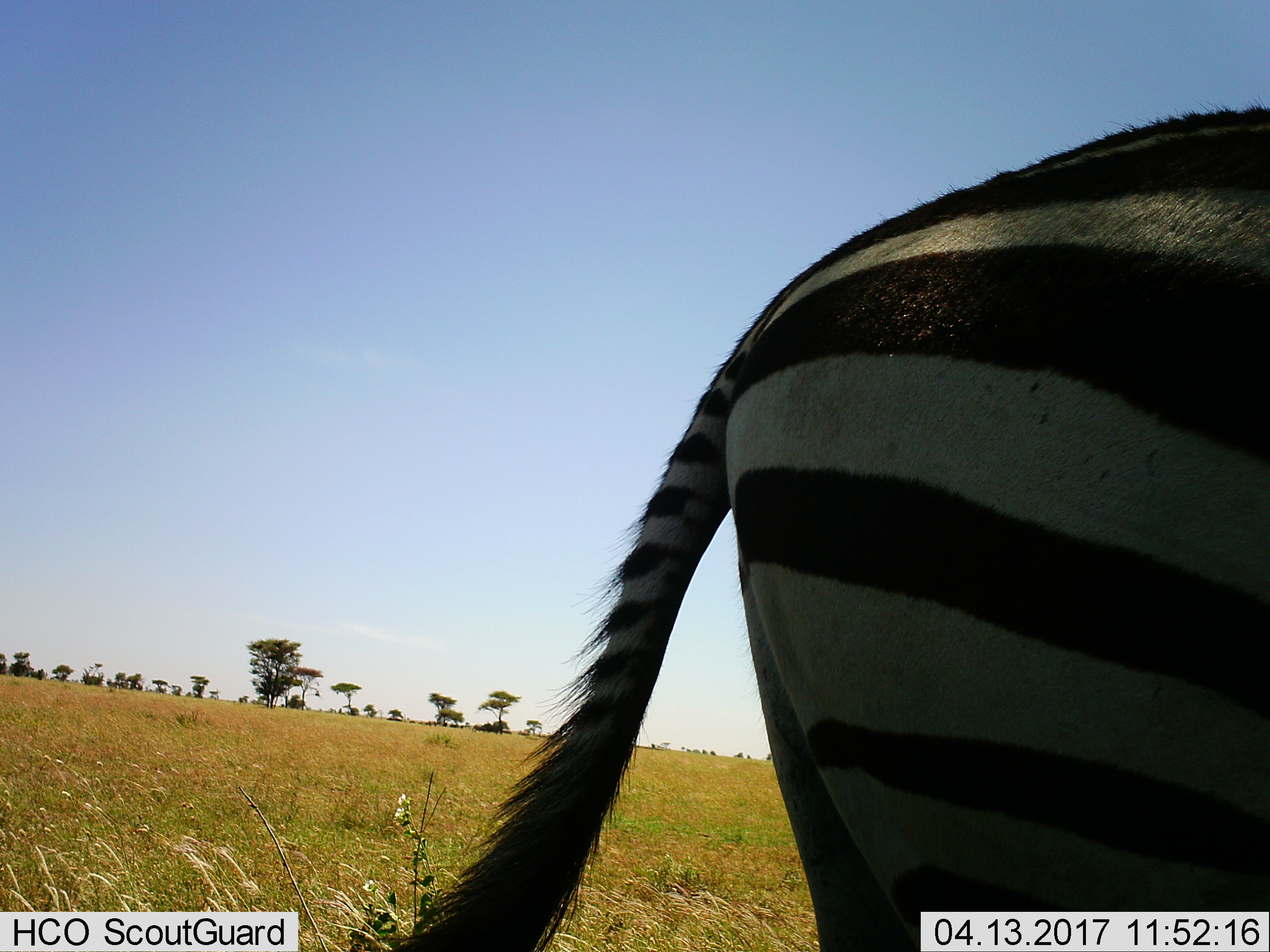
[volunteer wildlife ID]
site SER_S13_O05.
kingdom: Animalia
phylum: Chordata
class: Mammalia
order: Perissodactyla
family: Equidae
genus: Equus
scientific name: Equus quagga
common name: plains zebra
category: zebraplains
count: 1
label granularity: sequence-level